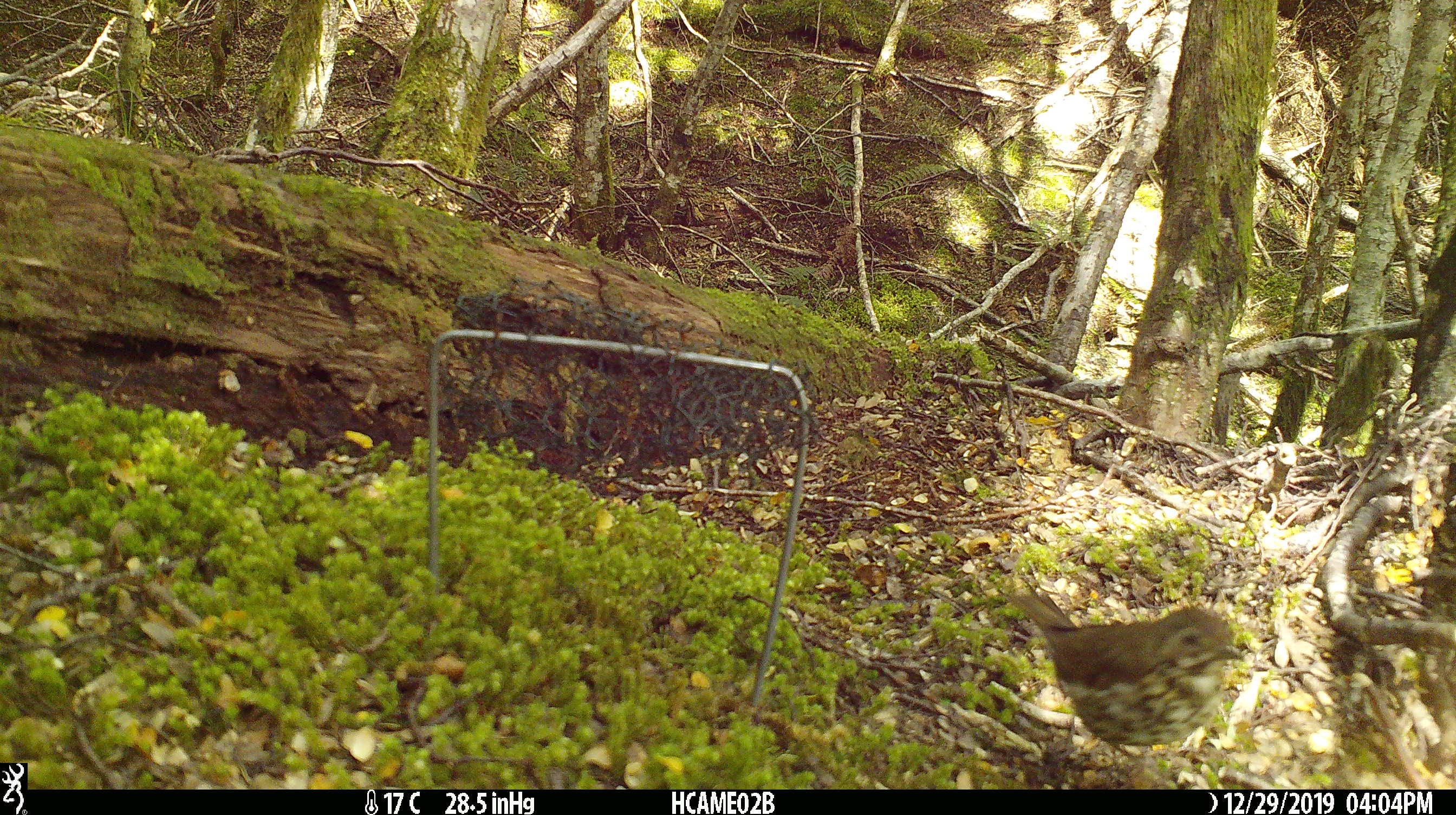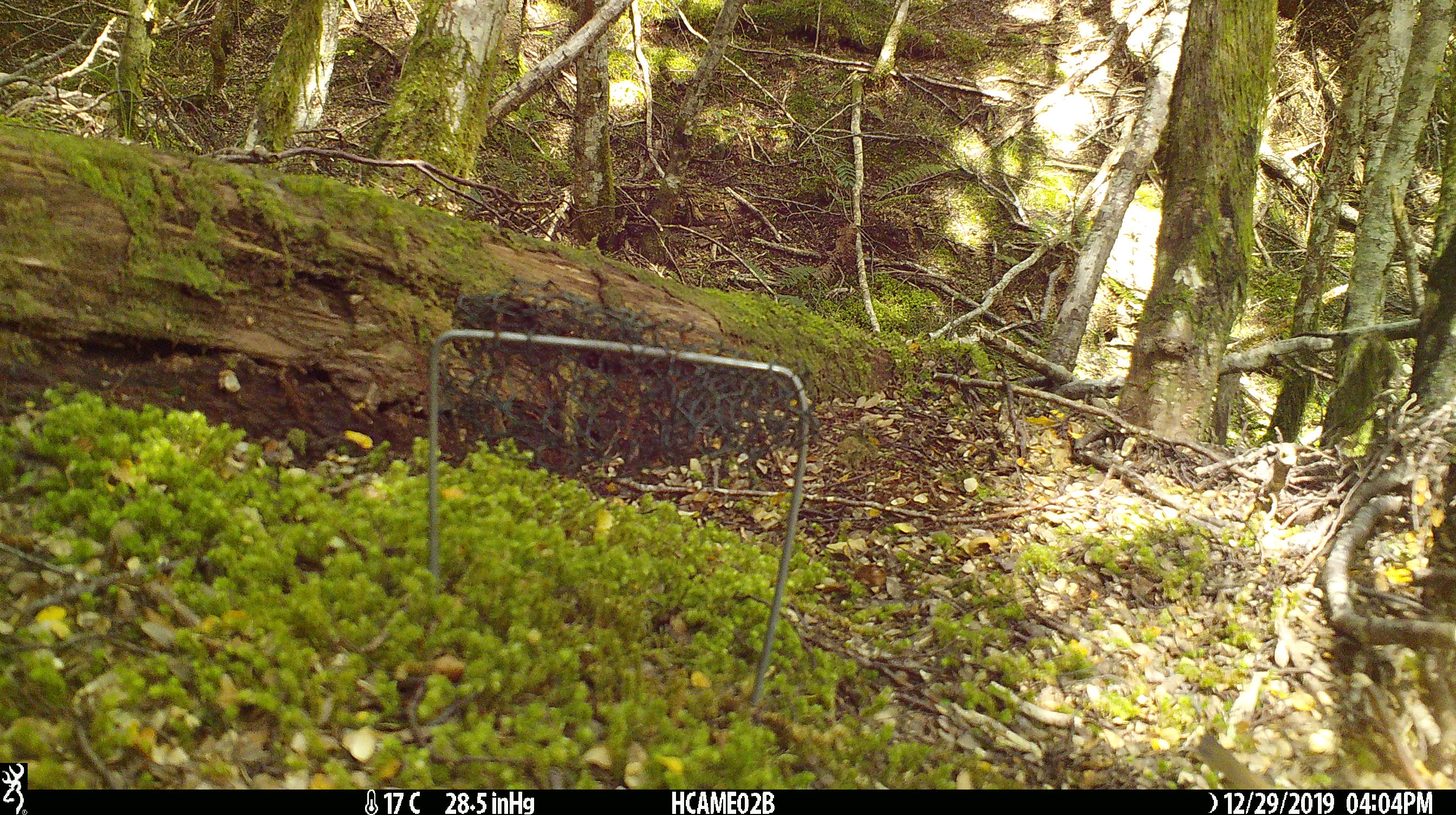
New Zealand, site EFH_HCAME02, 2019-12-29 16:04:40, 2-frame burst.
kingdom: Animalia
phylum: Chordata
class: Aves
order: Passeriformes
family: Turdidae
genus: Turdus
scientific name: Turdus philomelos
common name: song thrush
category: thrush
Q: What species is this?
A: Thrush (song thrush) (Turdus philomelos).